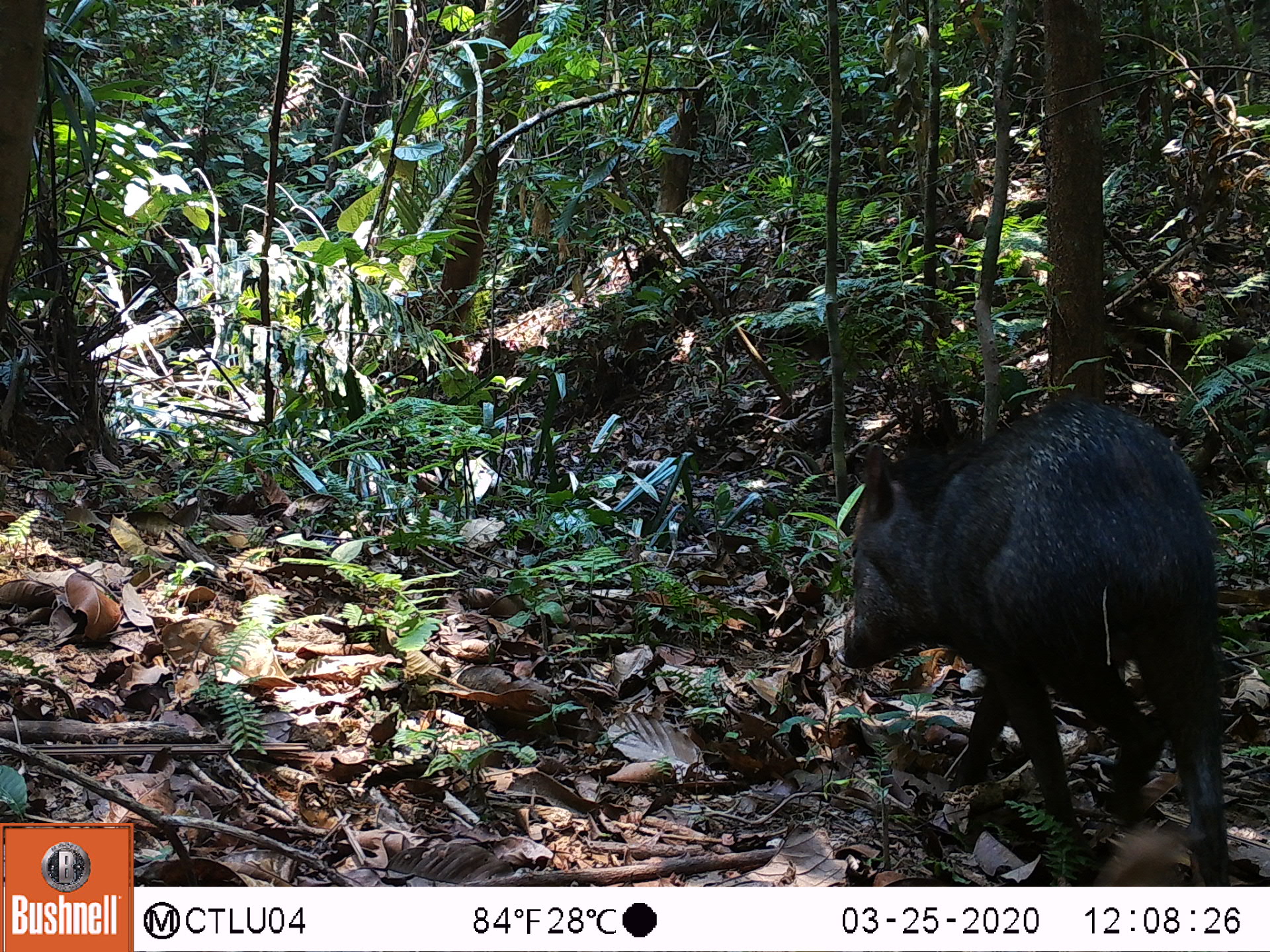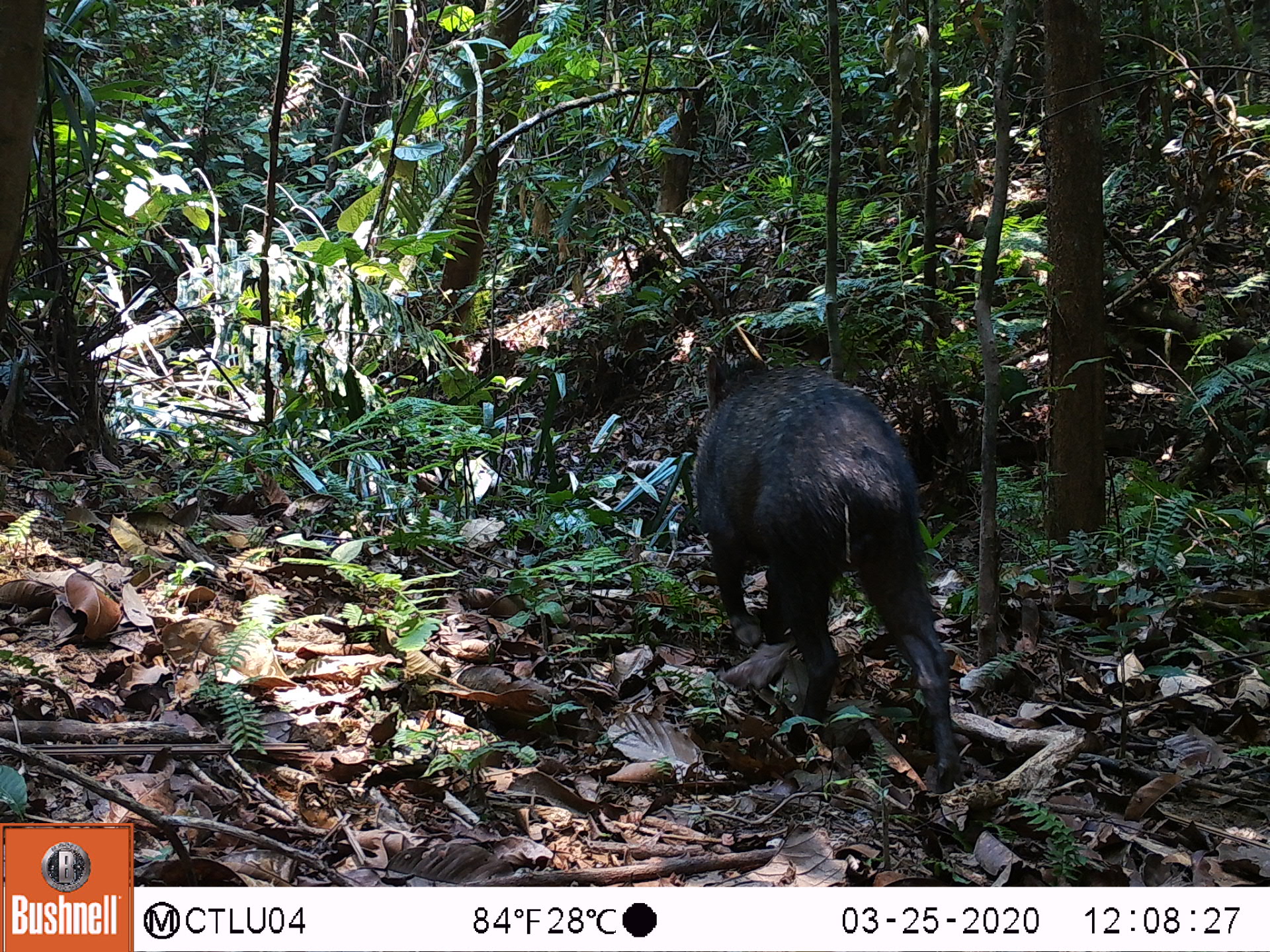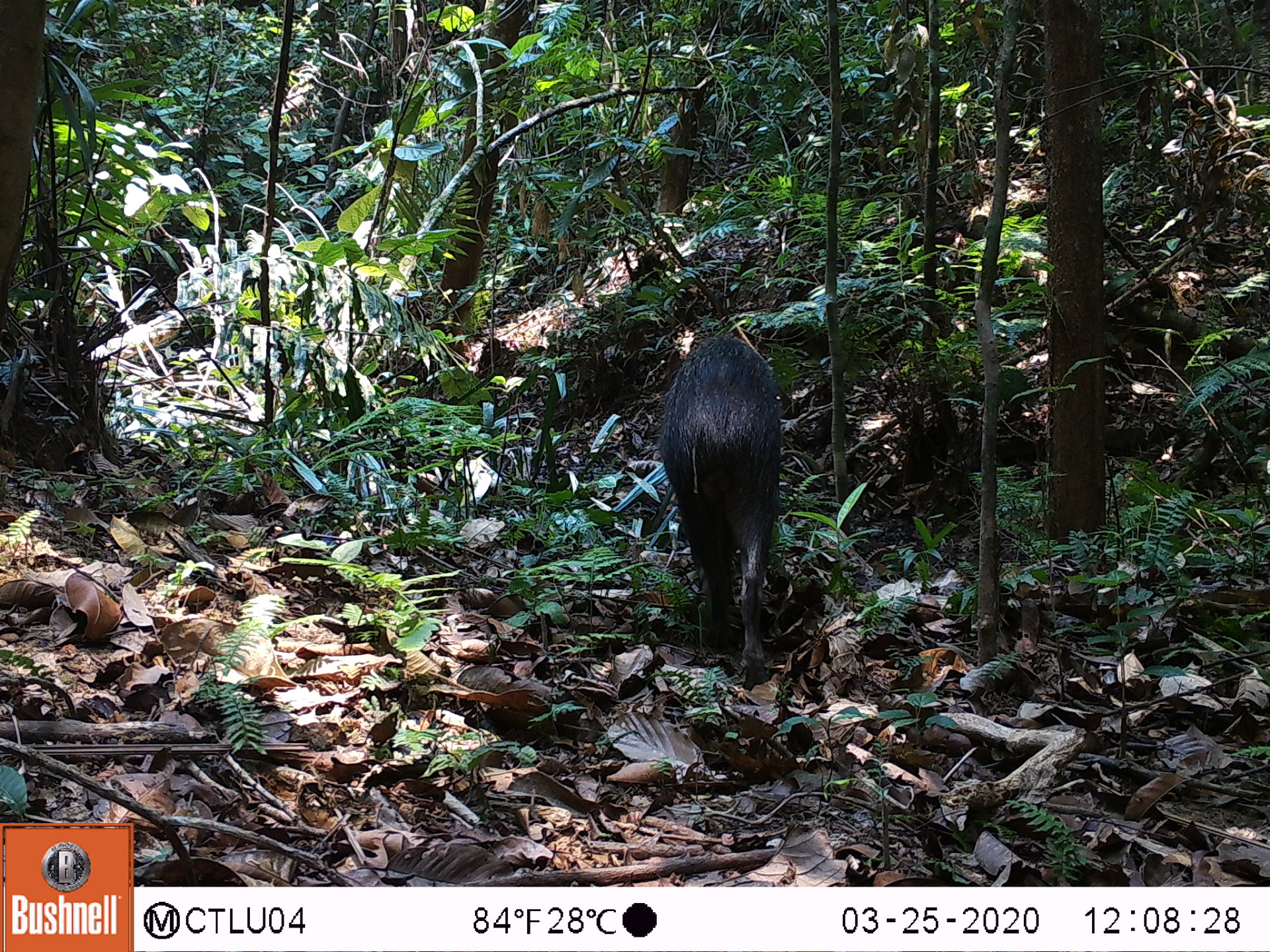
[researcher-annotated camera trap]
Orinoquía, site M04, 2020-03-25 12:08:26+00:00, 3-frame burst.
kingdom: Animalia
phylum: Chordata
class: Mammalia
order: Artiodactyla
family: Tayassuidae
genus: Pecari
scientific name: Pecari tajacu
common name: collared peccary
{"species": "collared peccary (Pecari tajacu)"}